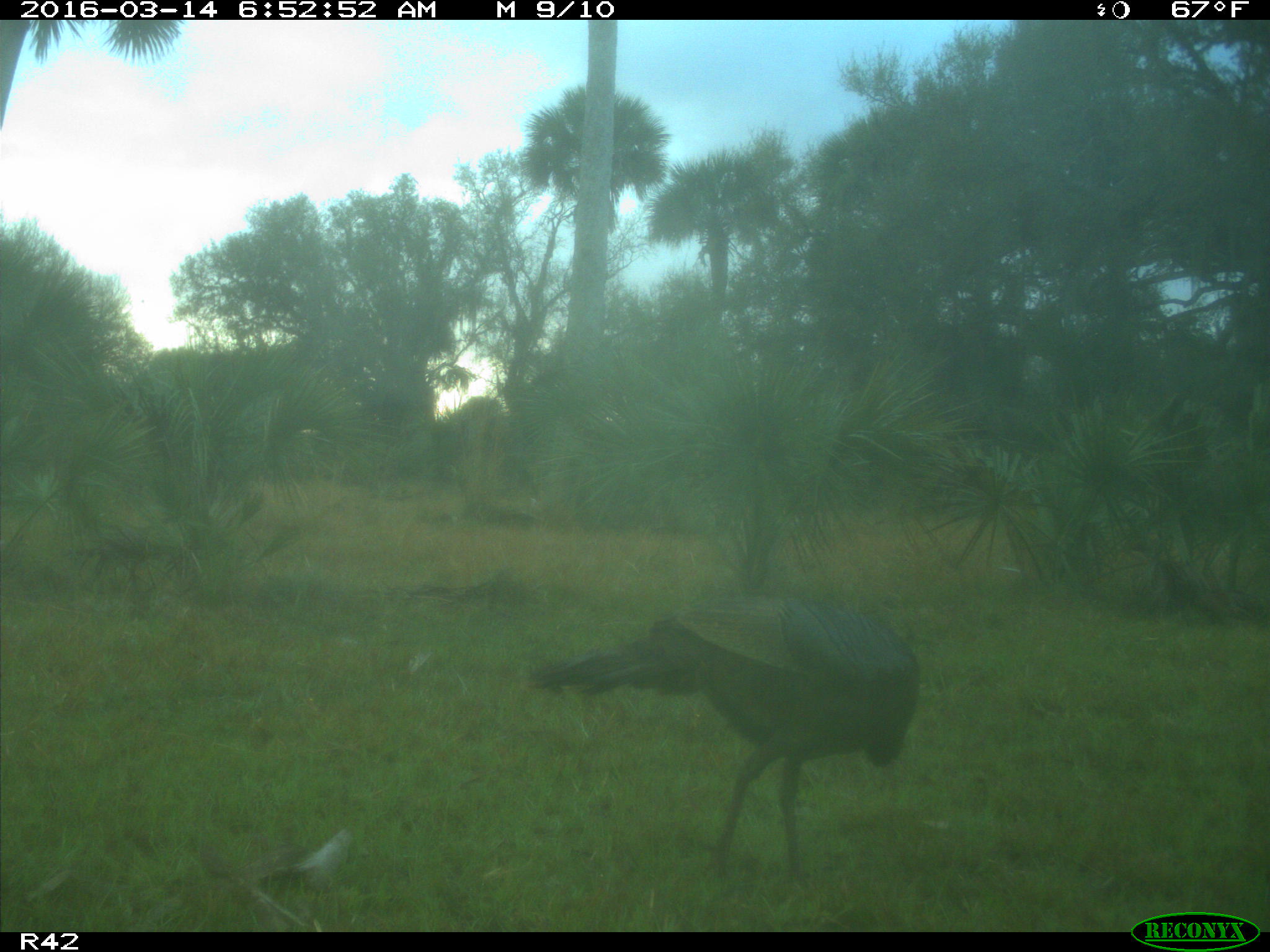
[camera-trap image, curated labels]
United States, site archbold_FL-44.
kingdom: Animalia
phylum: Chordata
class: Aves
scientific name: Aves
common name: birds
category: unidentified bird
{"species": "unidentified bird (birds) (Aves)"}